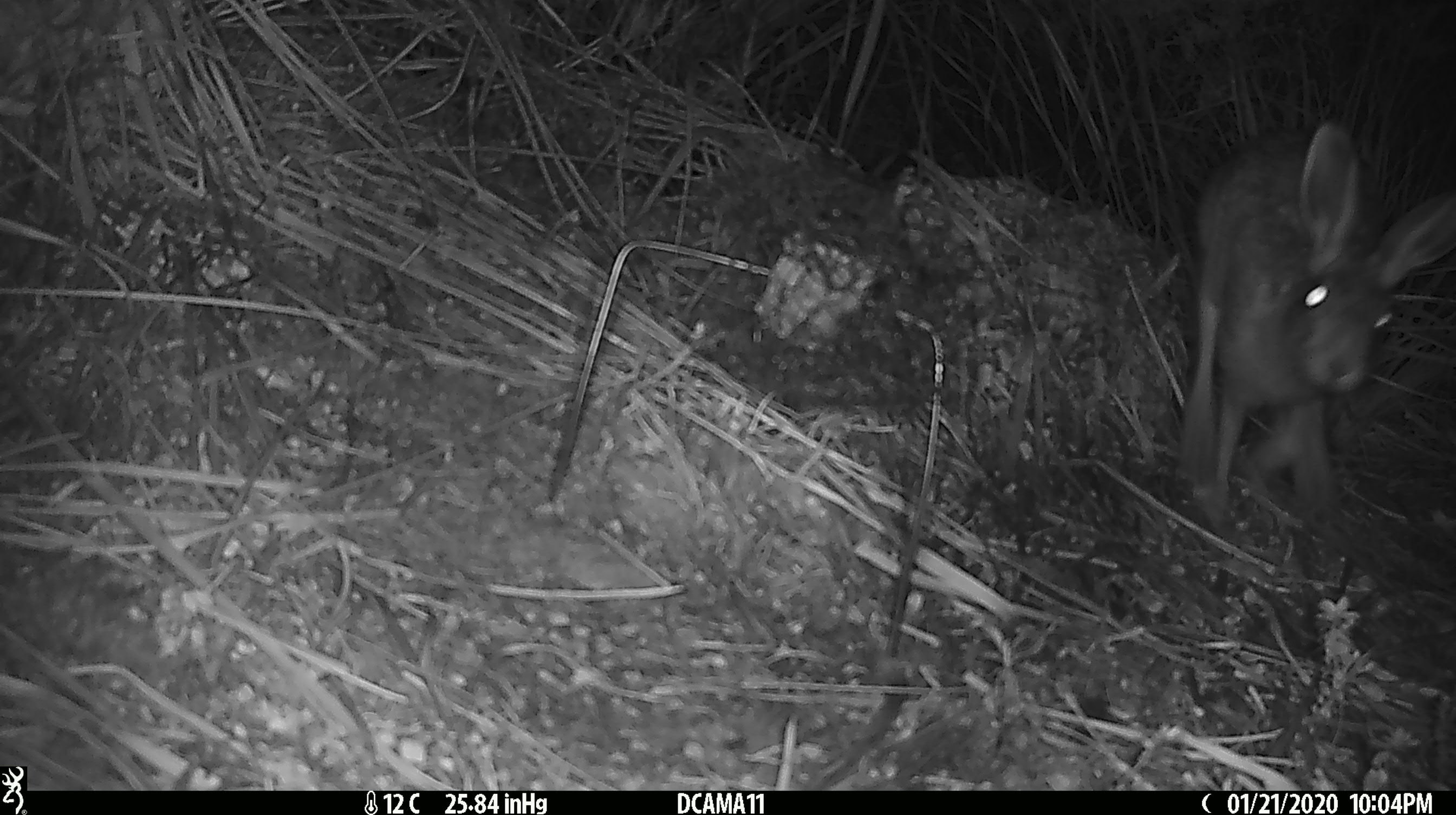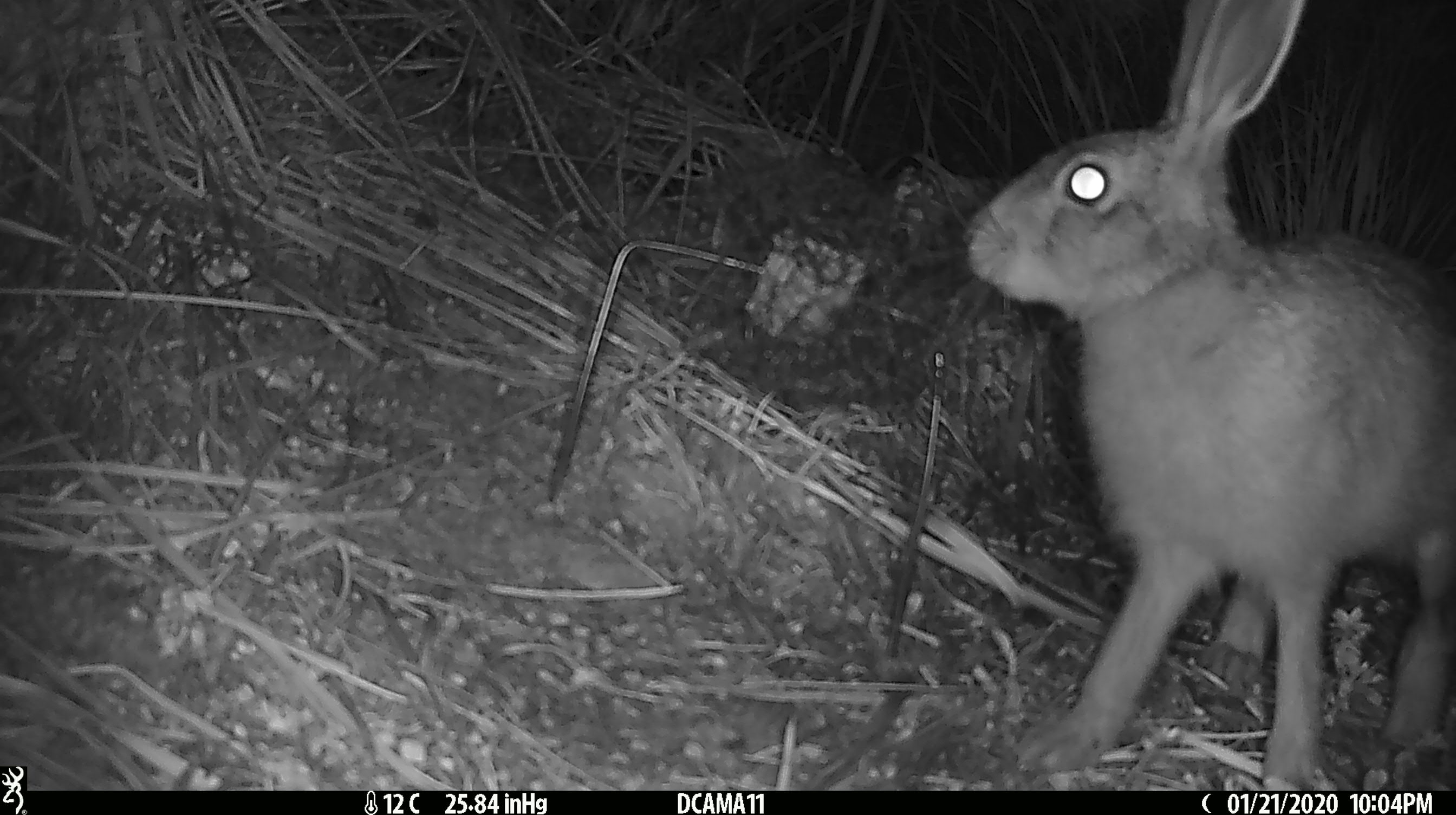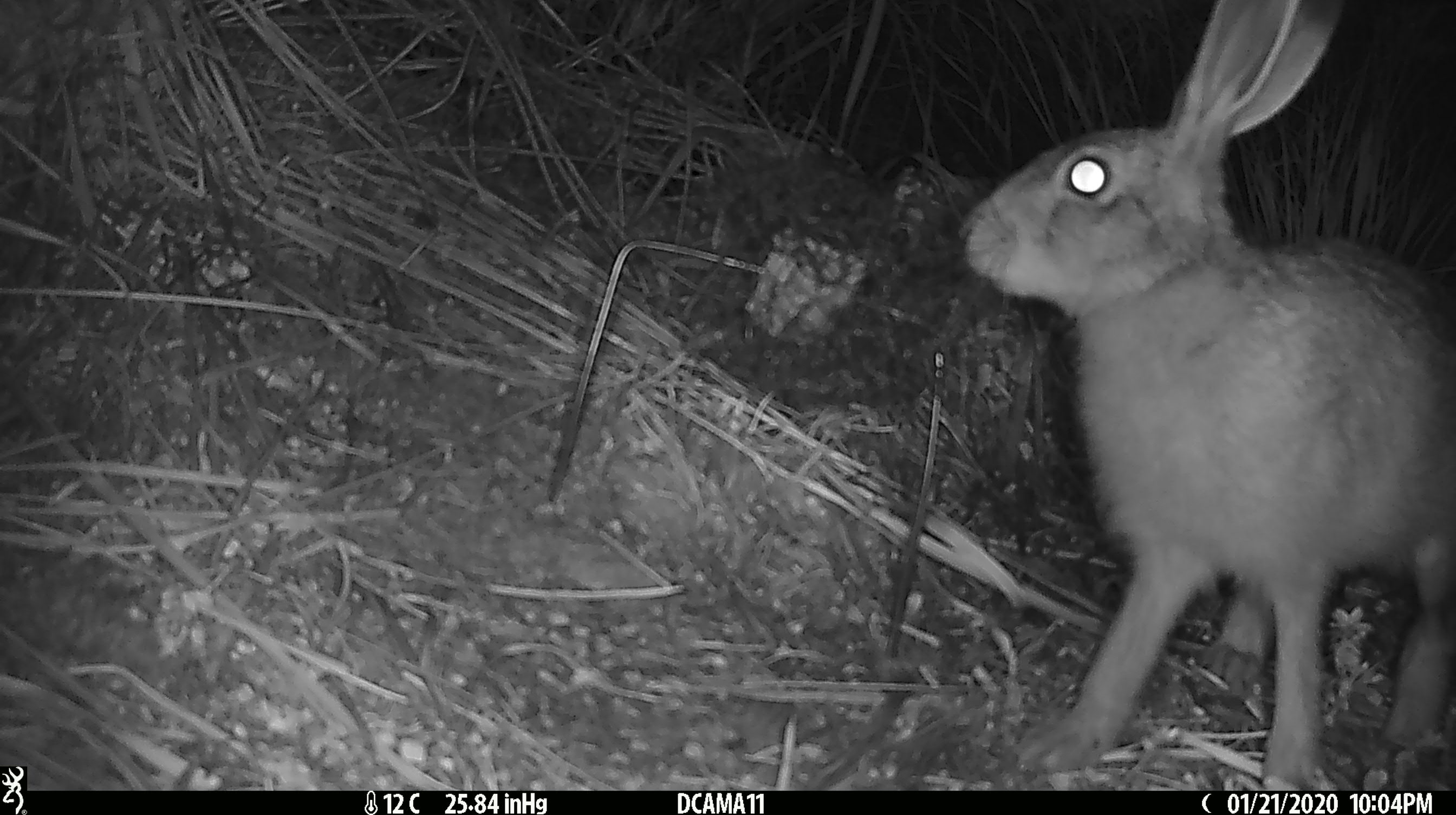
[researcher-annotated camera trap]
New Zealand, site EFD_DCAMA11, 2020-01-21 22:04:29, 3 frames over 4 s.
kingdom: Animalia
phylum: Chordata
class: Mammalia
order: Lagomorpha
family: Leporidae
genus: Lepus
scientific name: Lepus europaeus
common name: brown hare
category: hare